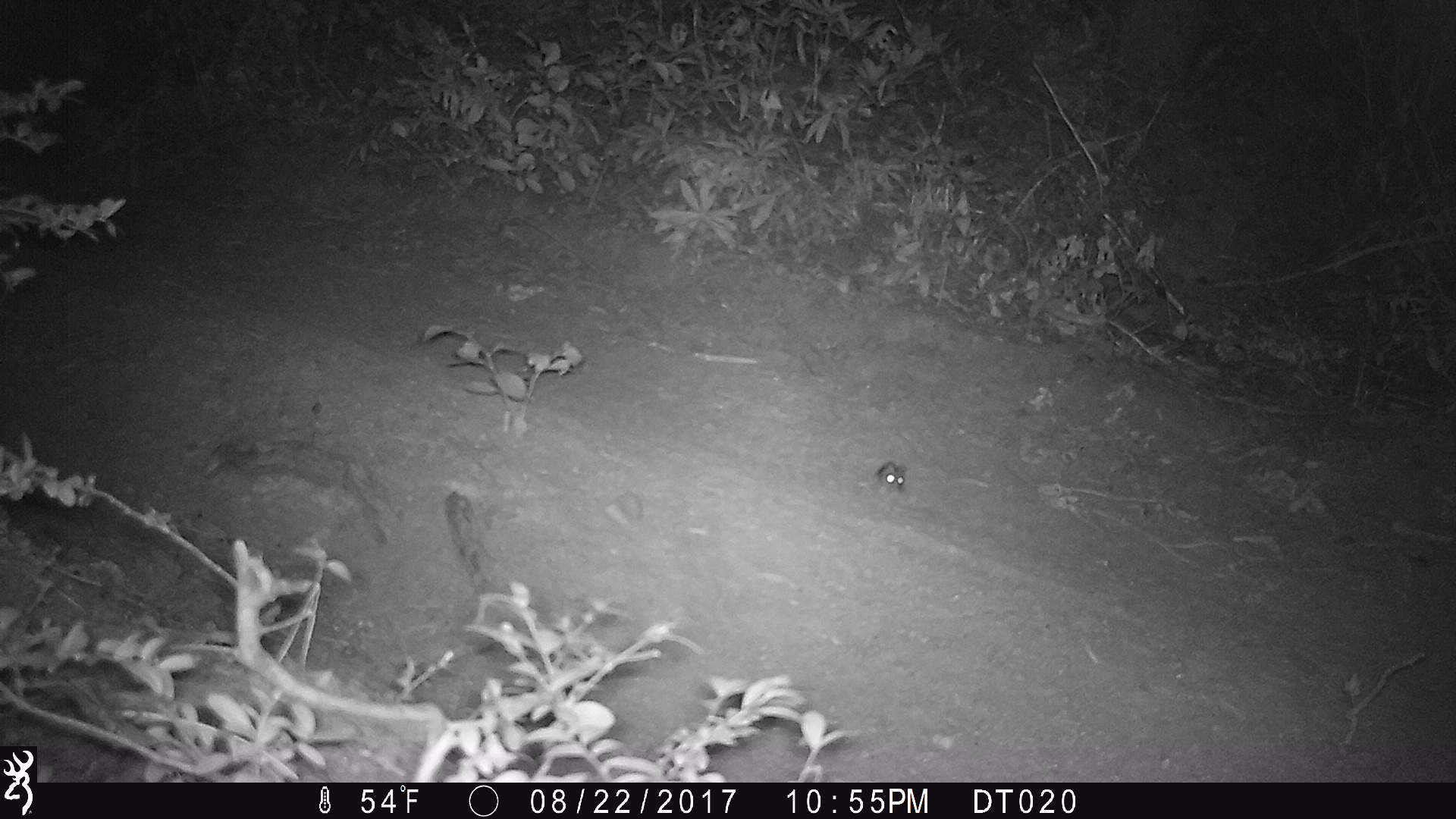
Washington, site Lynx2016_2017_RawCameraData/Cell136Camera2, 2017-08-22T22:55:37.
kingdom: Animalia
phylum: Chordata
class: Mammalia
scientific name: Mammalia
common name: small mammal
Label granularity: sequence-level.